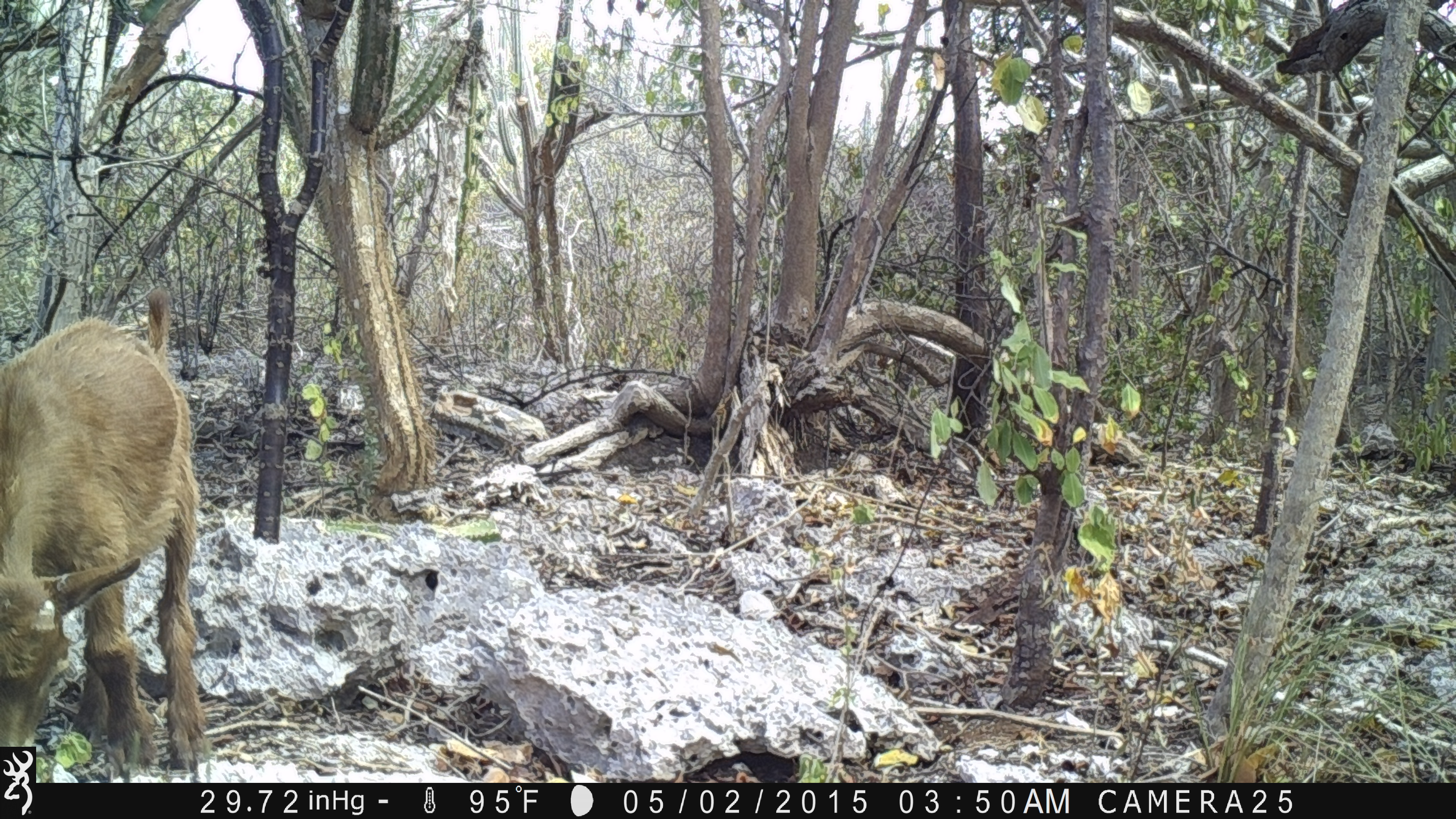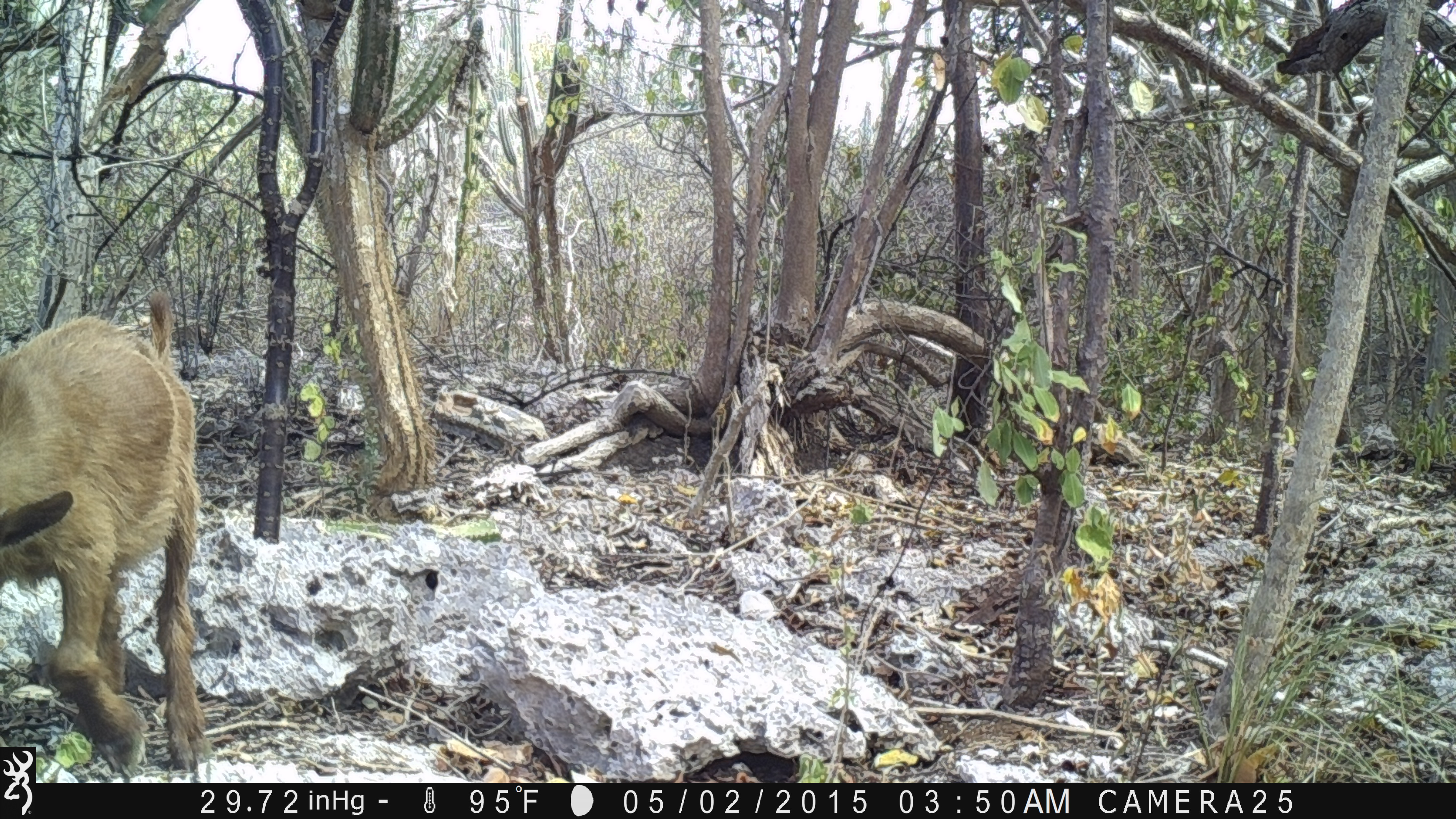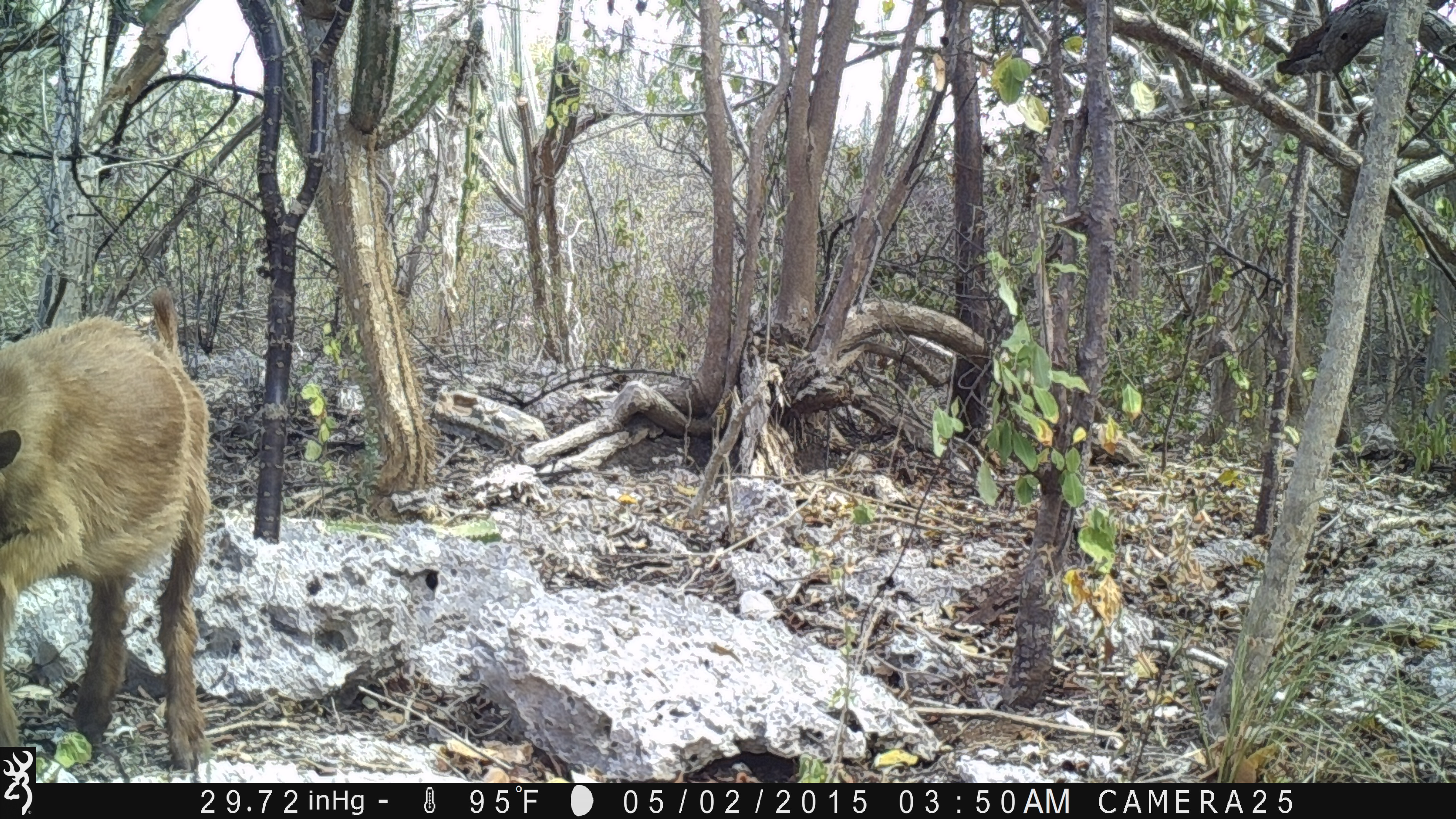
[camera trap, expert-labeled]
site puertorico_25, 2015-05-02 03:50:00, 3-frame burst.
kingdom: Animalia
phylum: Chordata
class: Mammalia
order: Artiodactyla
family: Bovidae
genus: Capra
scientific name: Capra hircus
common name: goat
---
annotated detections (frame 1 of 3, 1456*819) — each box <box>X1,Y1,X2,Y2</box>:
goat: <box>0,293,209,781</box>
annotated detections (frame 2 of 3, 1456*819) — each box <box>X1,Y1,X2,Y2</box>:
goat: <box>0,294,207,778</box>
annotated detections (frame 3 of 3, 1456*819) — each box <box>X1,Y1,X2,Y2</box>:
goat: <box>1,290,216,744</box>